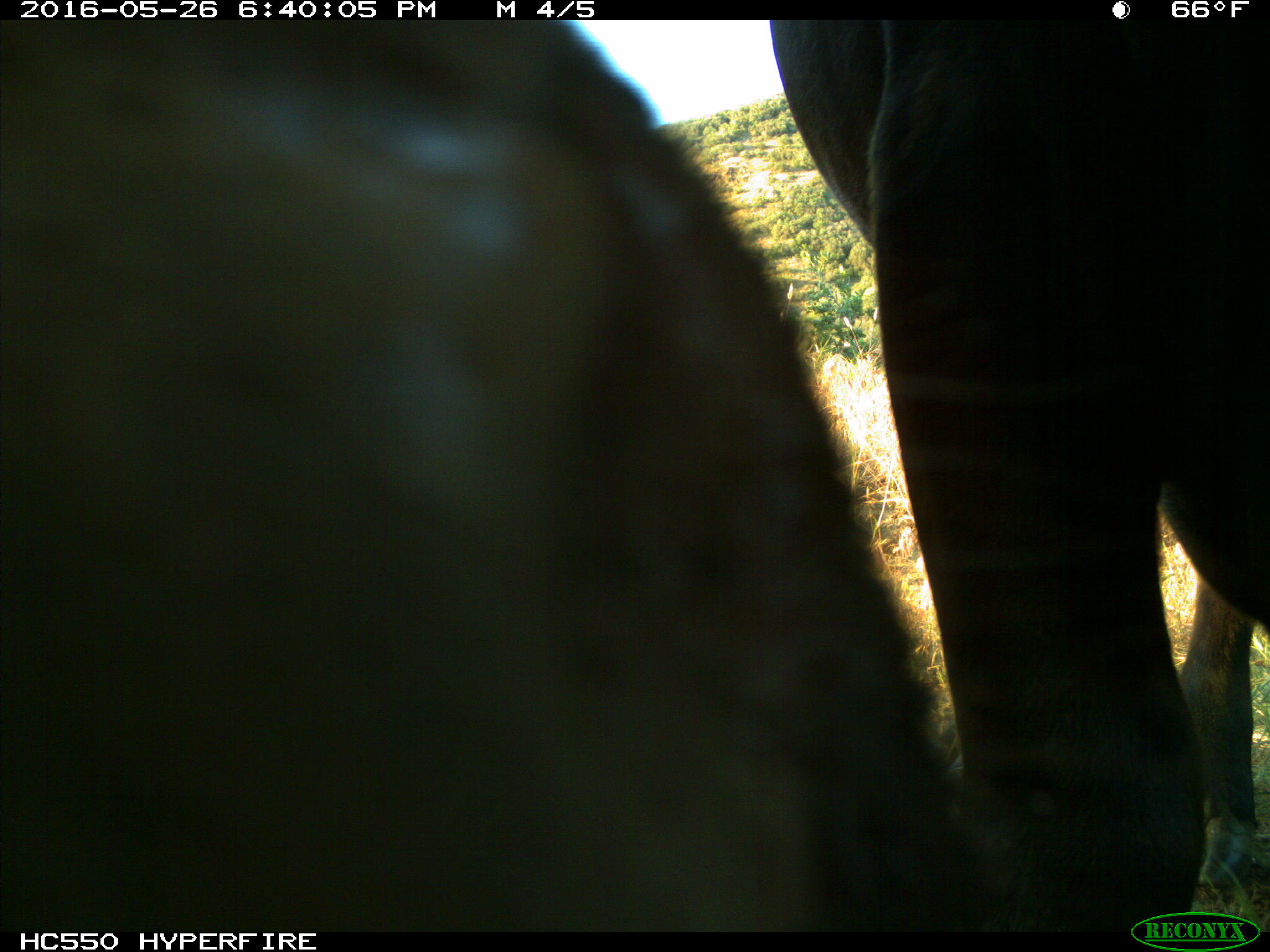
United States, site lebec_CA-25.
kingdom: Animalia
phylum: Chordata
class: Mammalia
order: Artiodactyla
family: Bovidae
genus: Bos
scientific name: Bos taurus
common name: domestic cow